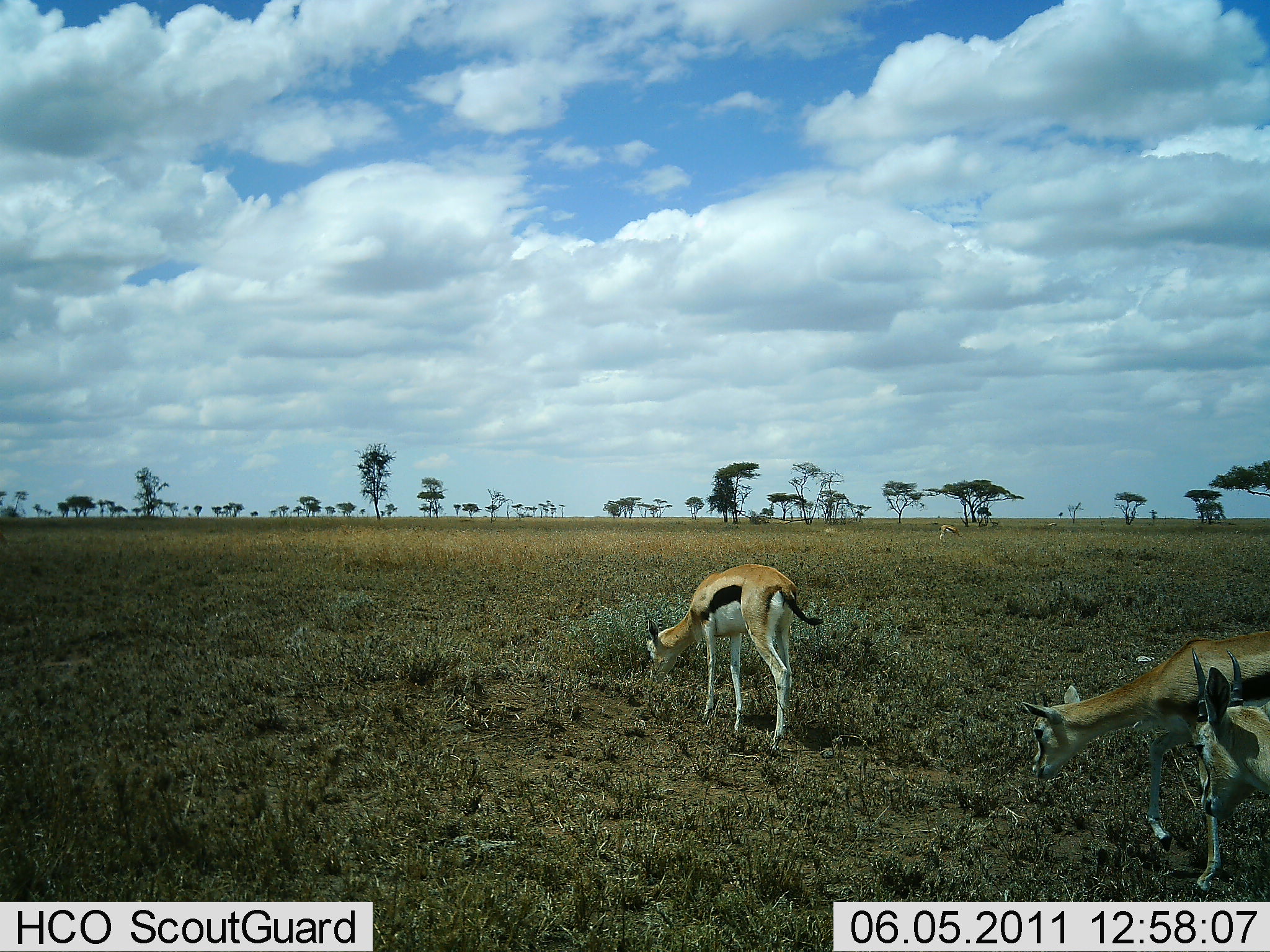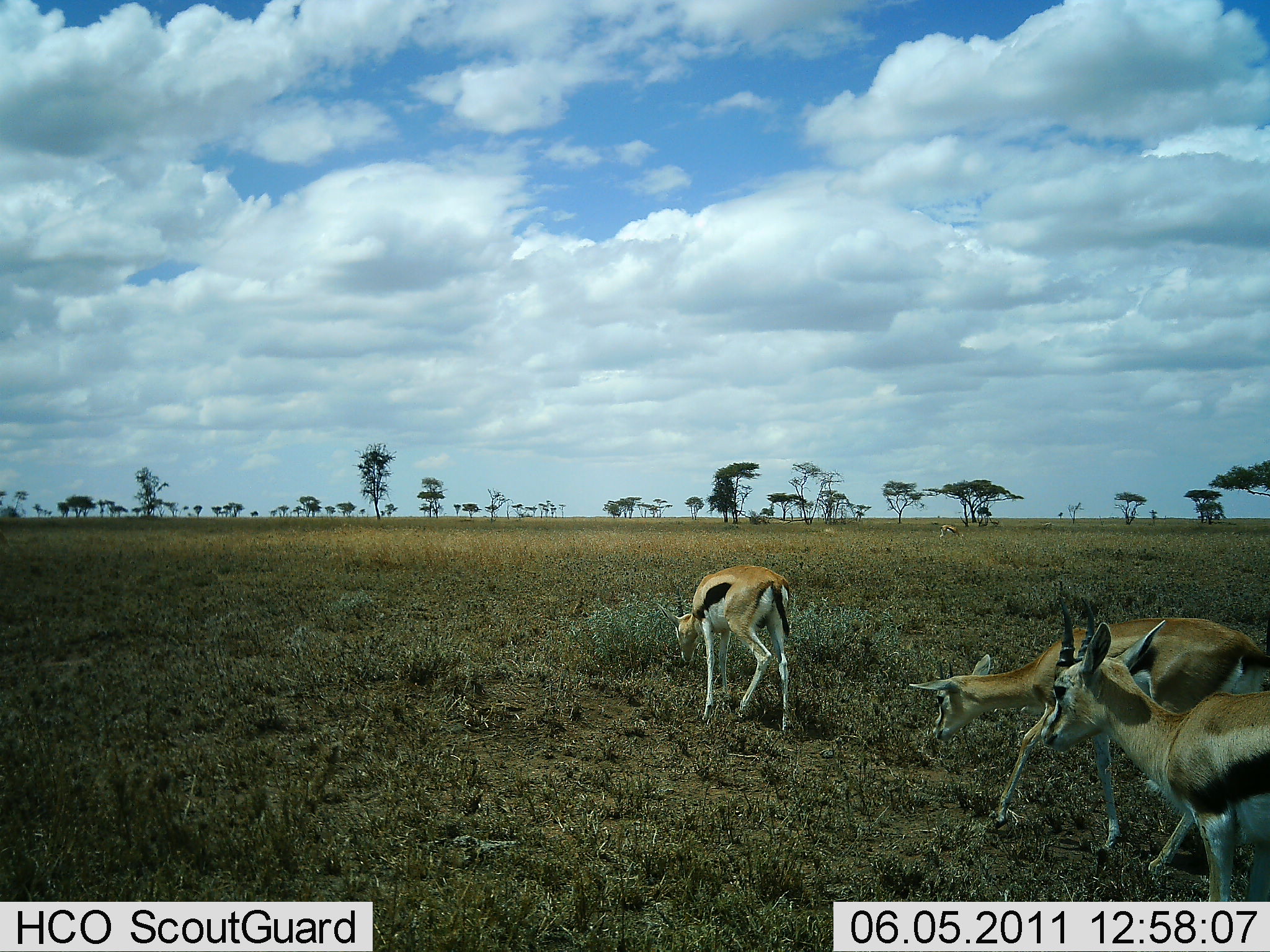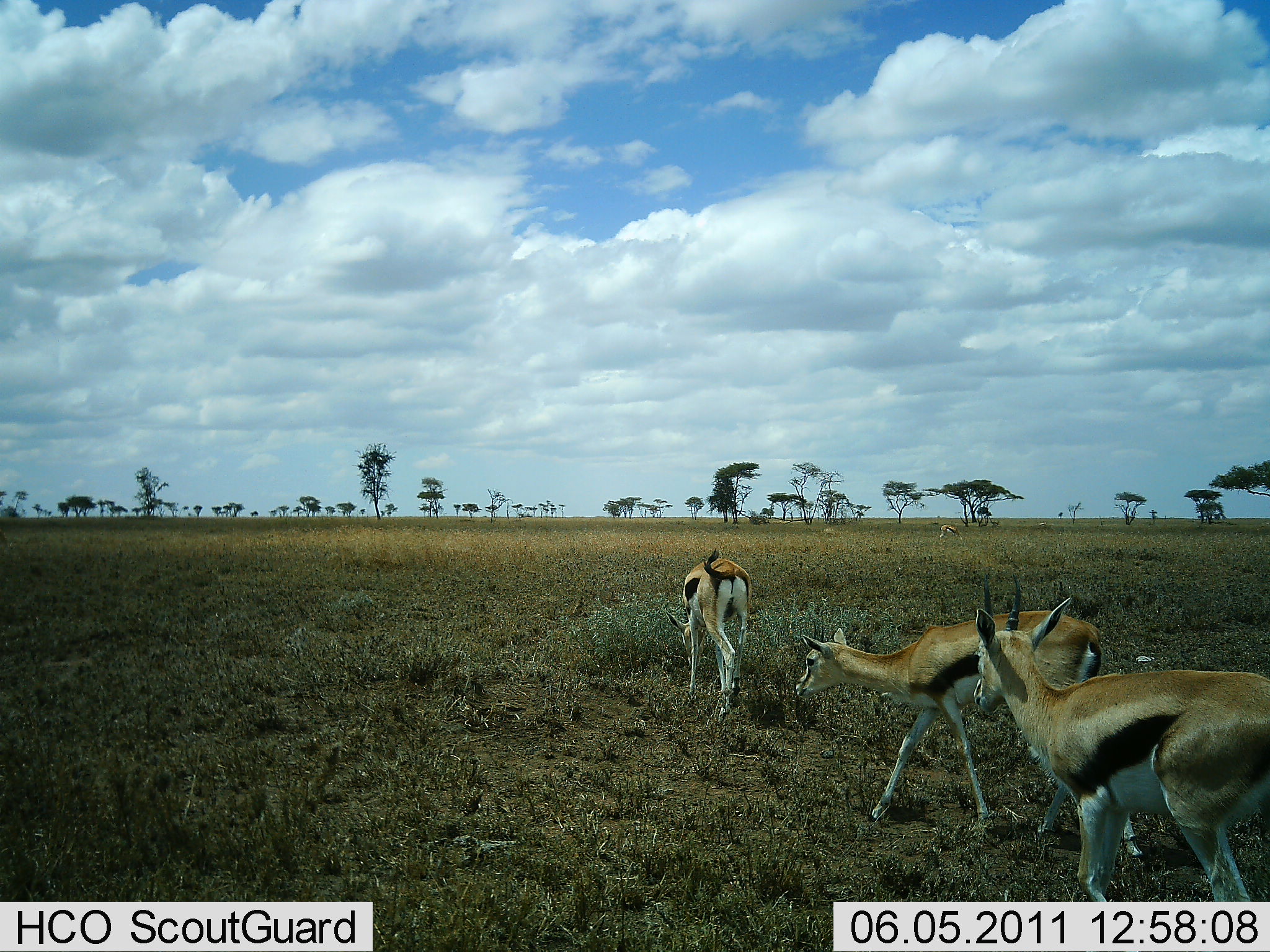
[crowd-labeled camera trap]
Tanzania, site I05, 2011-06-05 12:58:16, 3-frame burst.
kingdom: Animalia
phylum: Chordata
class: Mammalia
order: Artiodactyla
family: Bovidae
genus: Eudorcas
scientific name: Eudorcas thomsonii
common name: thomson's gazelle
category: gazellethomsons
Gazellethomsons (thomson's gazelle) (Eudorcas thomsonii), count 3. Behavior (volunteer vote fractions): standing 18%, resting 0%, moving 82%, interacting 0%. Young present (vote fraction): 0%. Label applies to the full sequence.